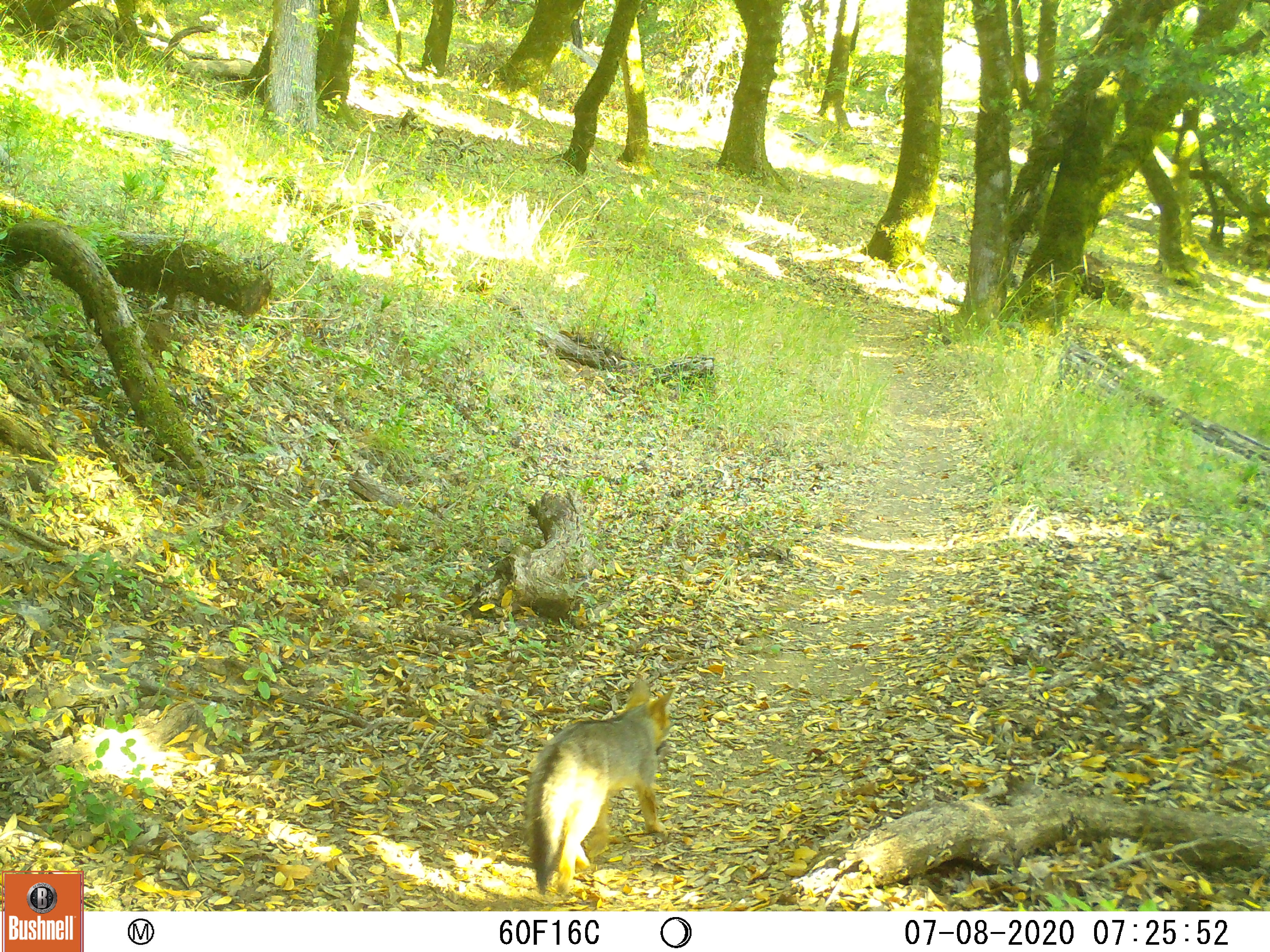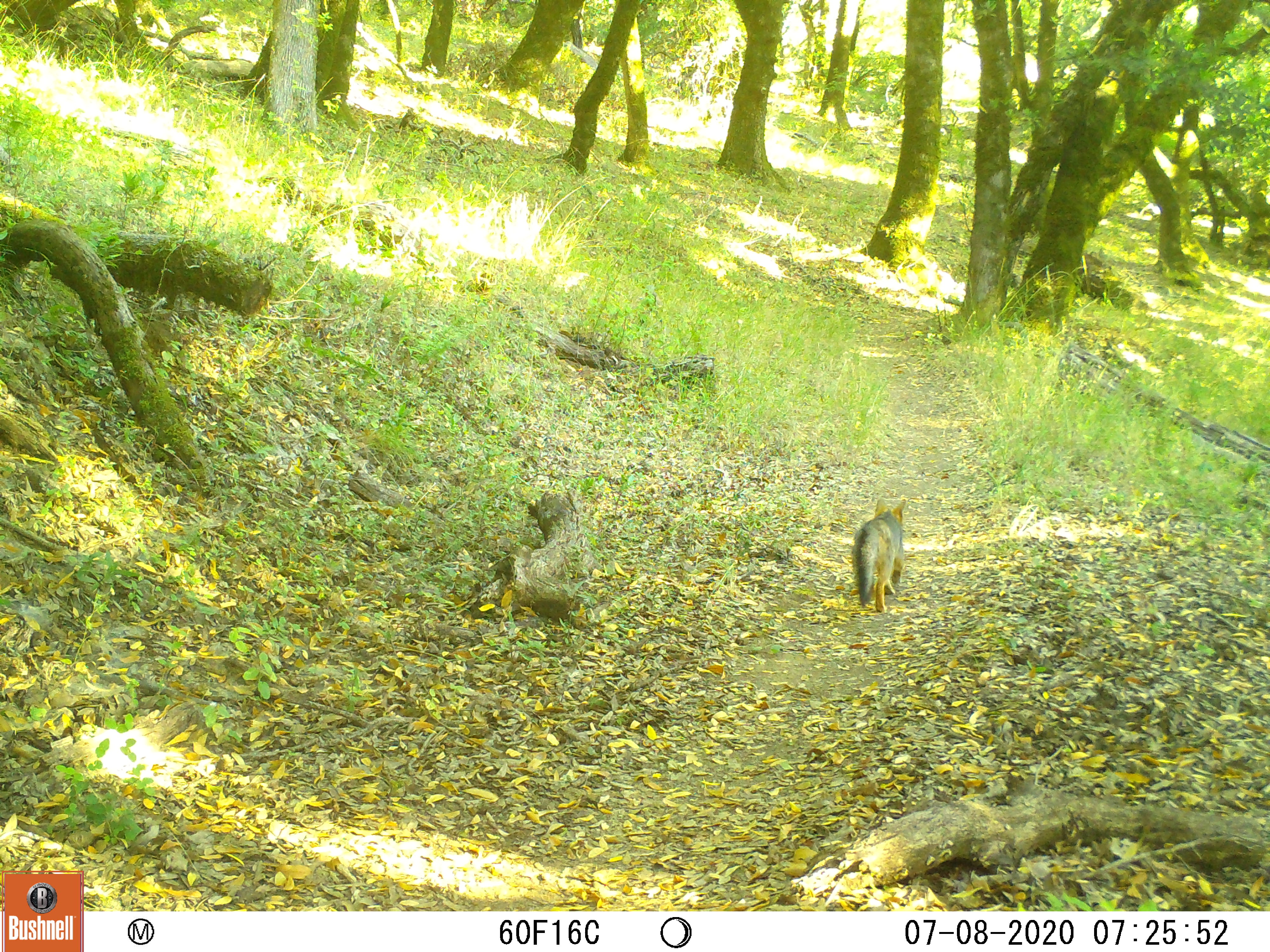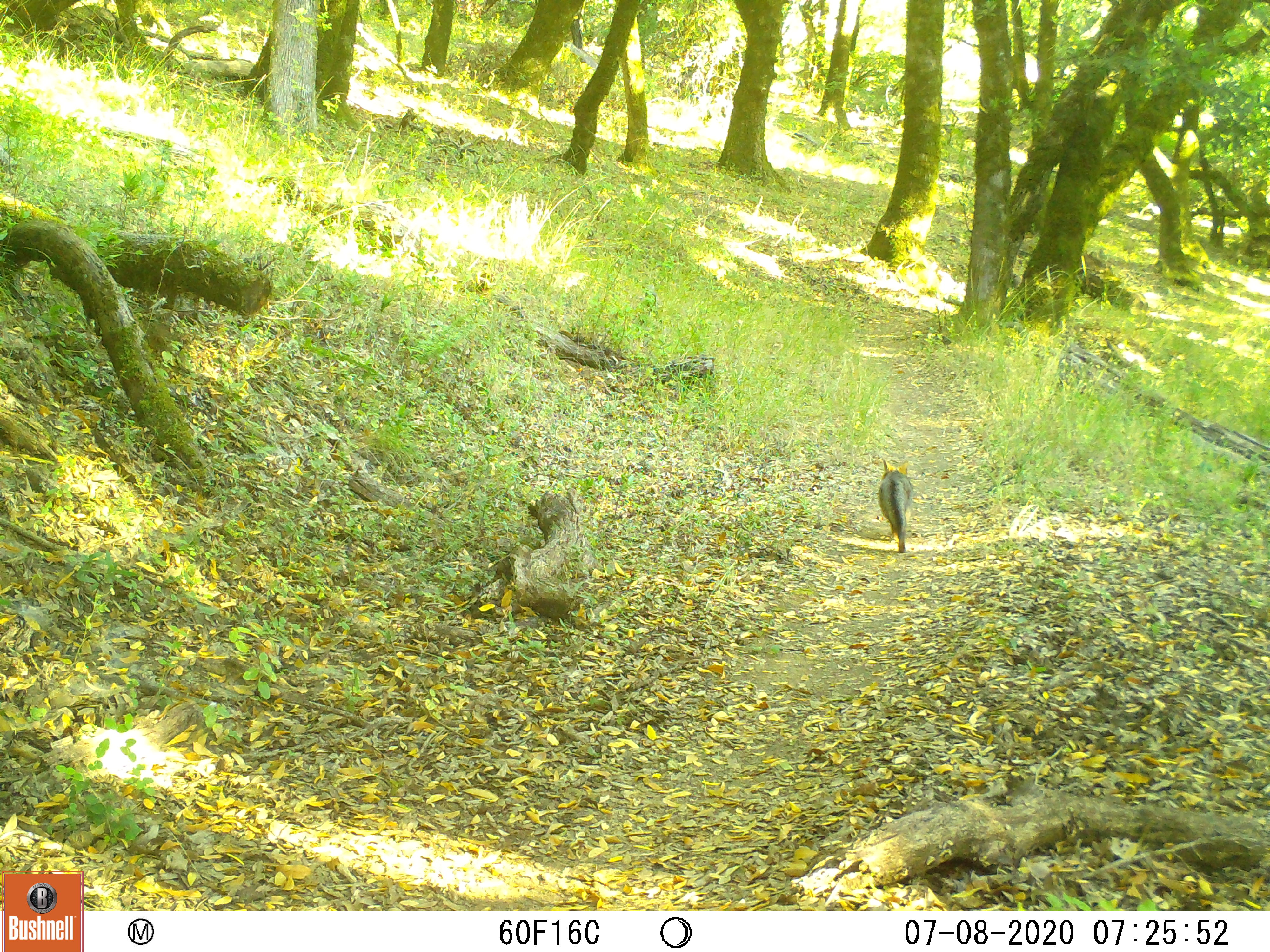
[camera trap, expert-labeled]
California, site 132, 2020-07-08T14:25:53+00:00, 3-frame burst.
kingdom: Animalia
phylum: Chordata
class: Mammalia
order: Carnivora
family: Canidae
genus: Urocyon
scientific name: Urocyon cinereoargenteus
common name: gray fox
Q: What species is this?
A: Gray fox (Urocyon cinereoargenteus).